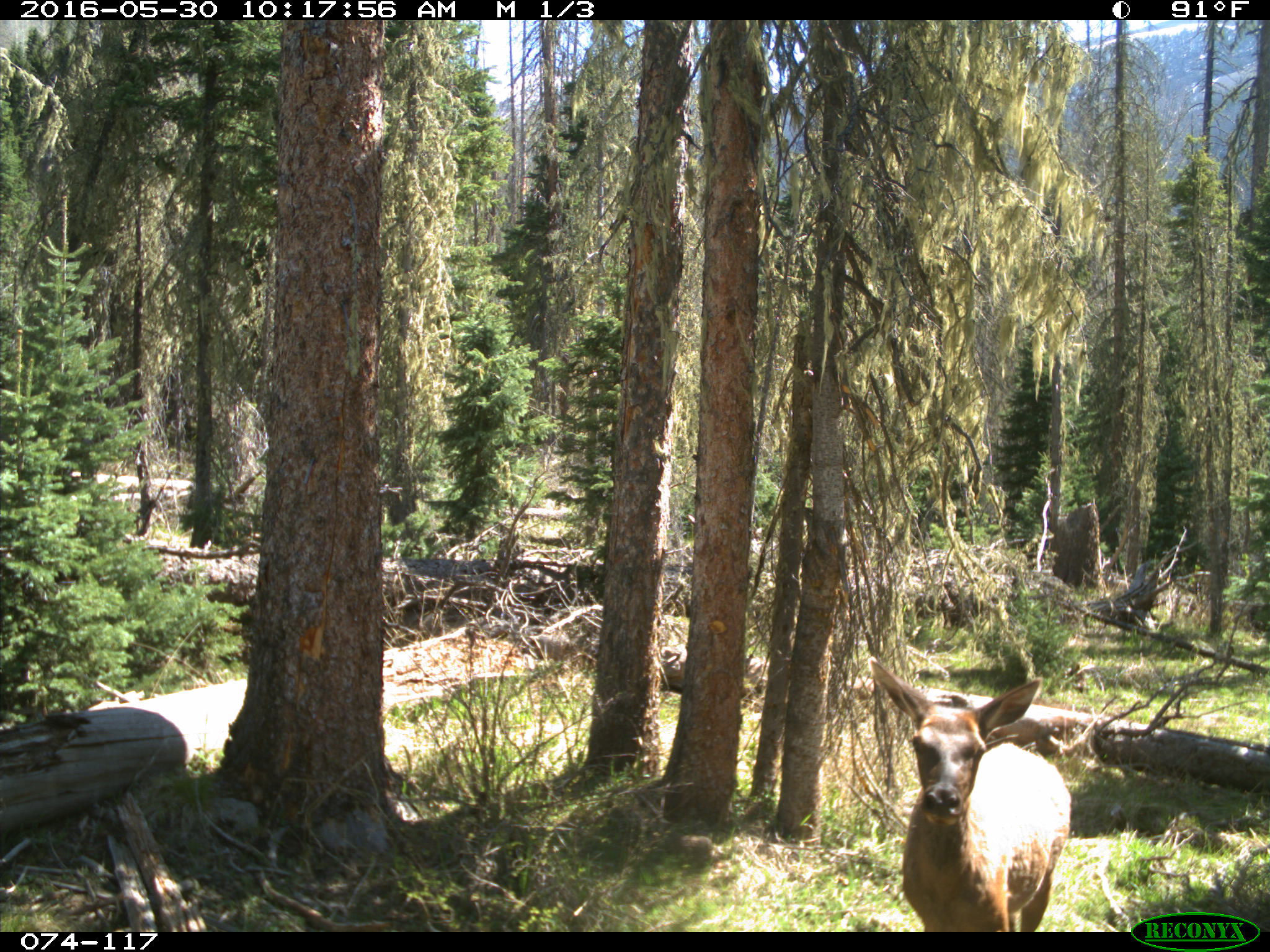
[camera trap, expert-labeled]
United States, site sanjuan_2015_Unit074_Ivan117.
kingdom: Animalia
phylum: Chordata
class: Mammalia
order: Artiodactyla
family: Cervidae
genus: Cervus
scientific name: Cervus elaphus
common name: red deer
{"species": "Cervus elaphus (red deer)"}